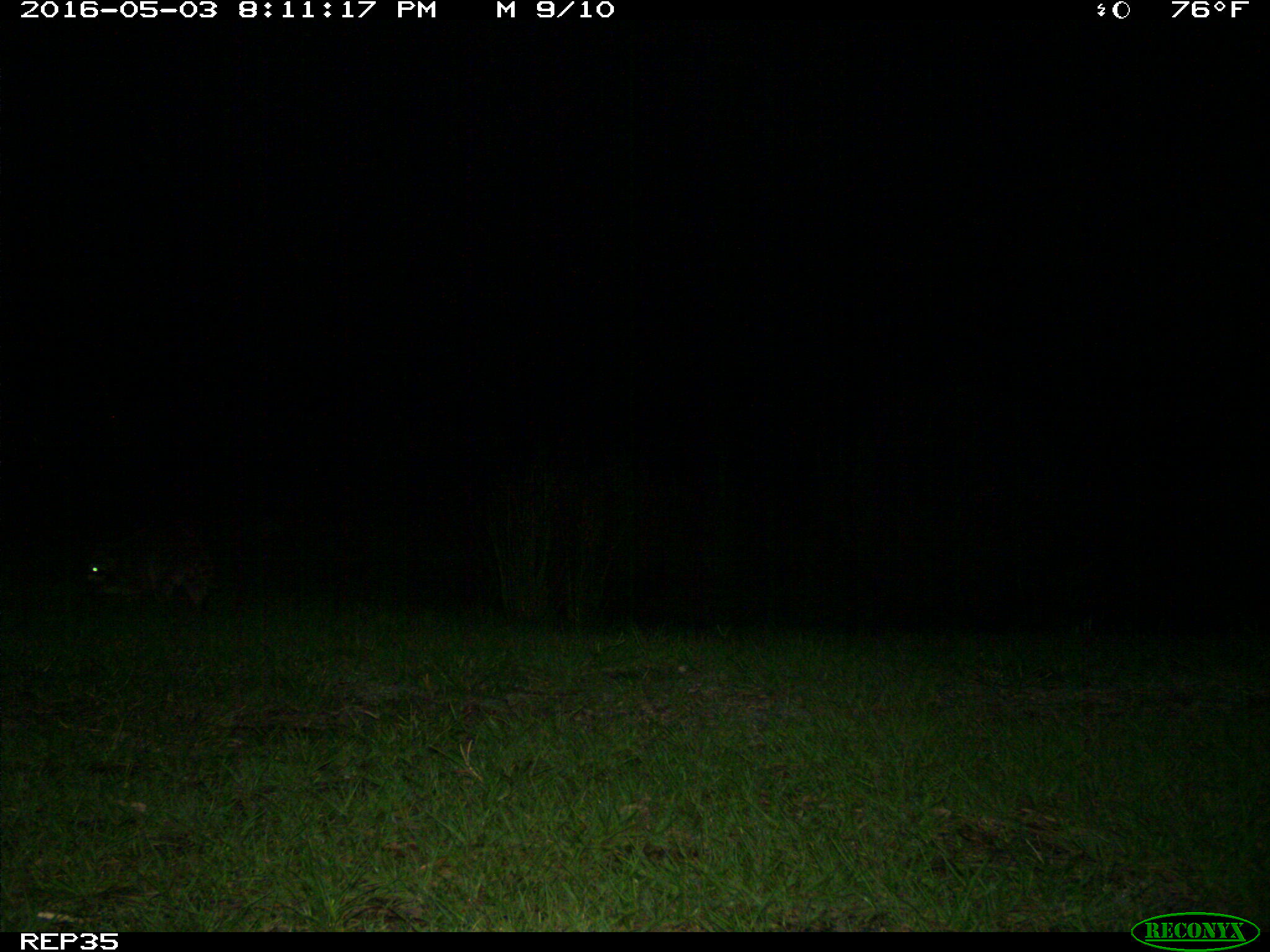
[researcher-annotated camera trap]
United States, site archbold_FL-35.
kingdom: Animalia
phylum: Chordata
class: Mammalia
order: Carnivora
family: Procyonidae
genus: Procyon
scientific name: Procyon lotor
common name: common raccoon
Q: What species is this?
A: Procyon lotor (common raccoon).